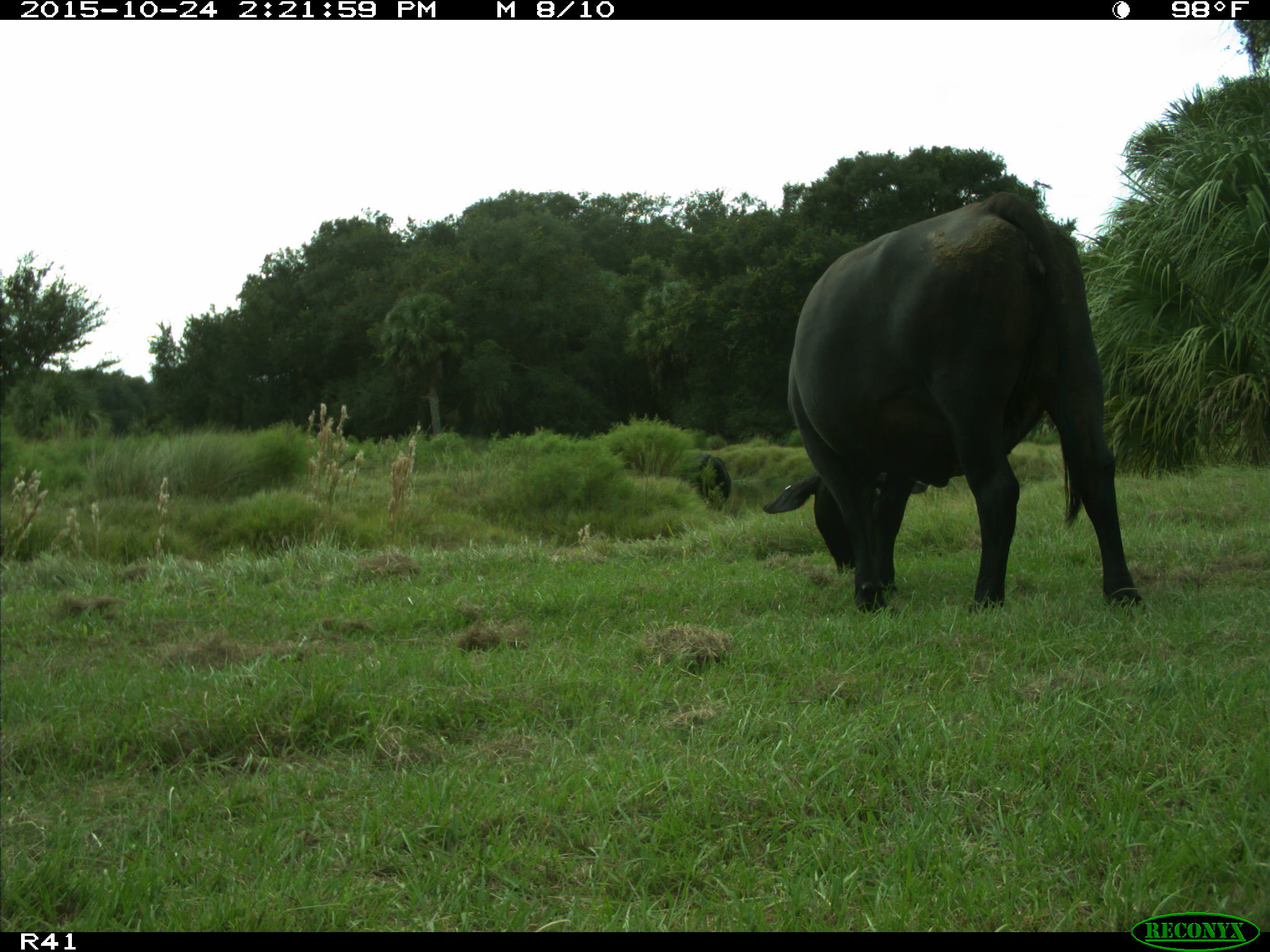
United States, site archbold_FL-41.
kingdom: Animalia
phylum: Chordata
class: Mammalia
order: Artiodactyla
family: Bovidae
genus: Bos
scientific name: Bos taurus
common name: domestic cow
Bos taurus (domestic cow).